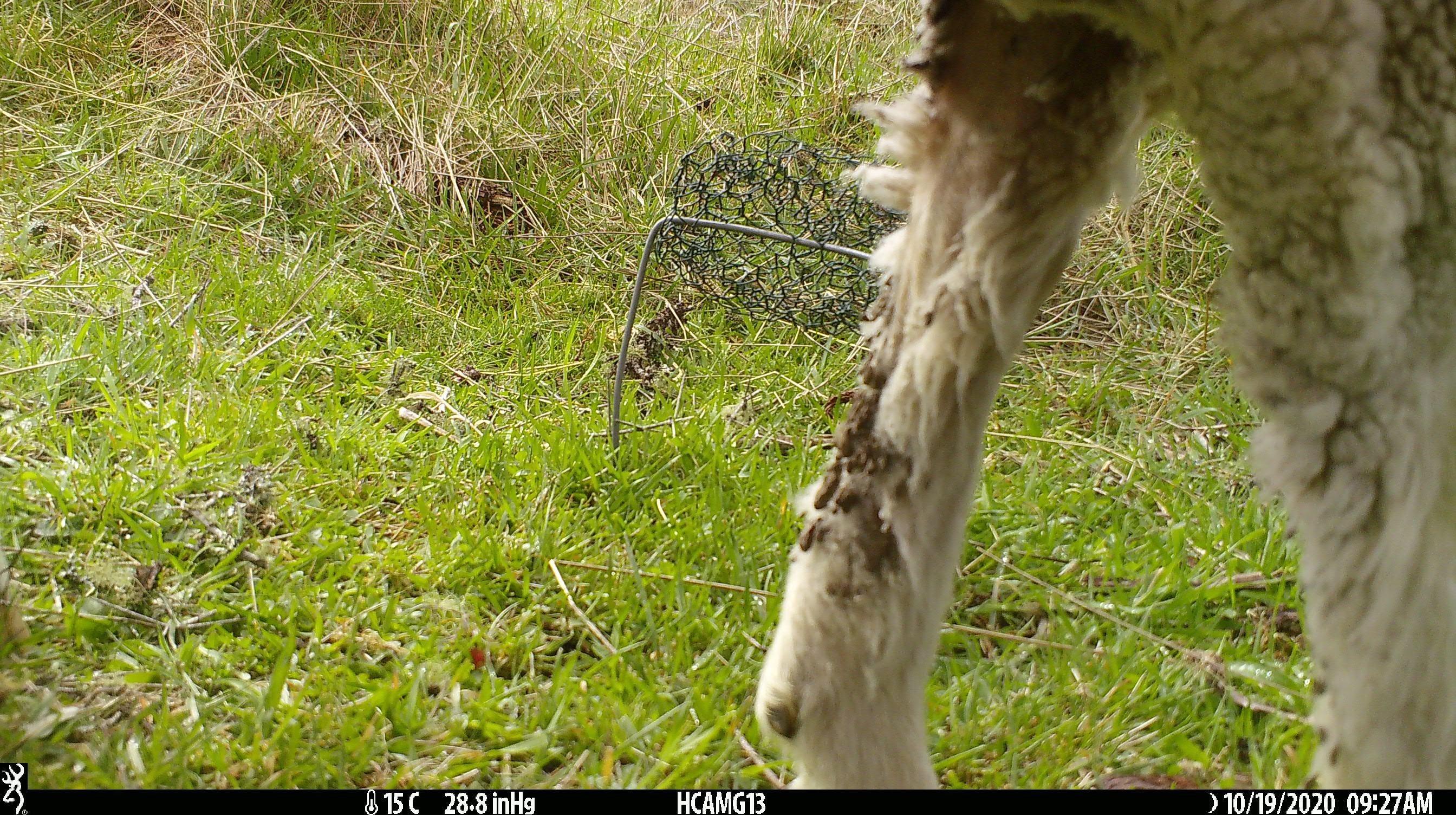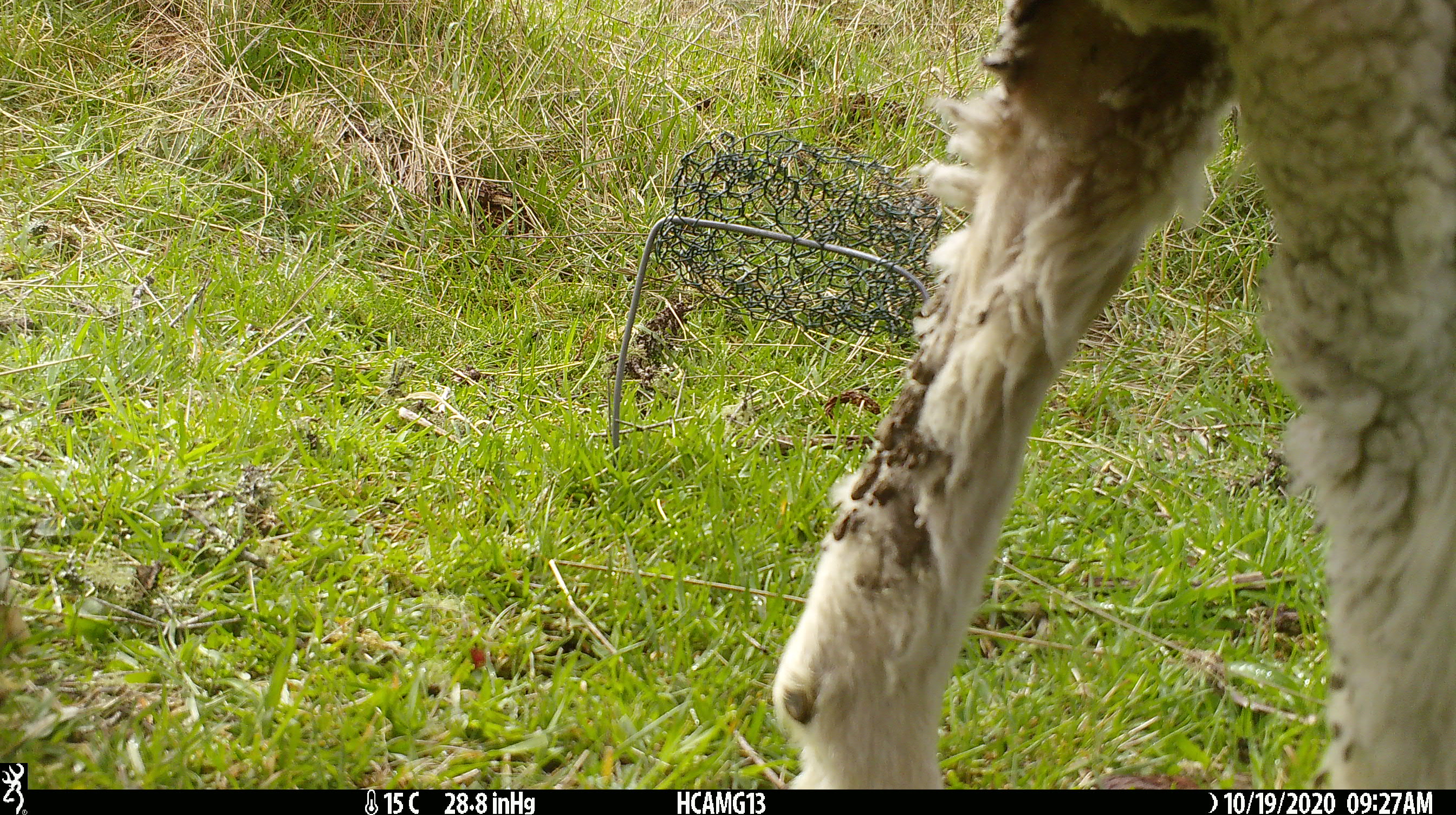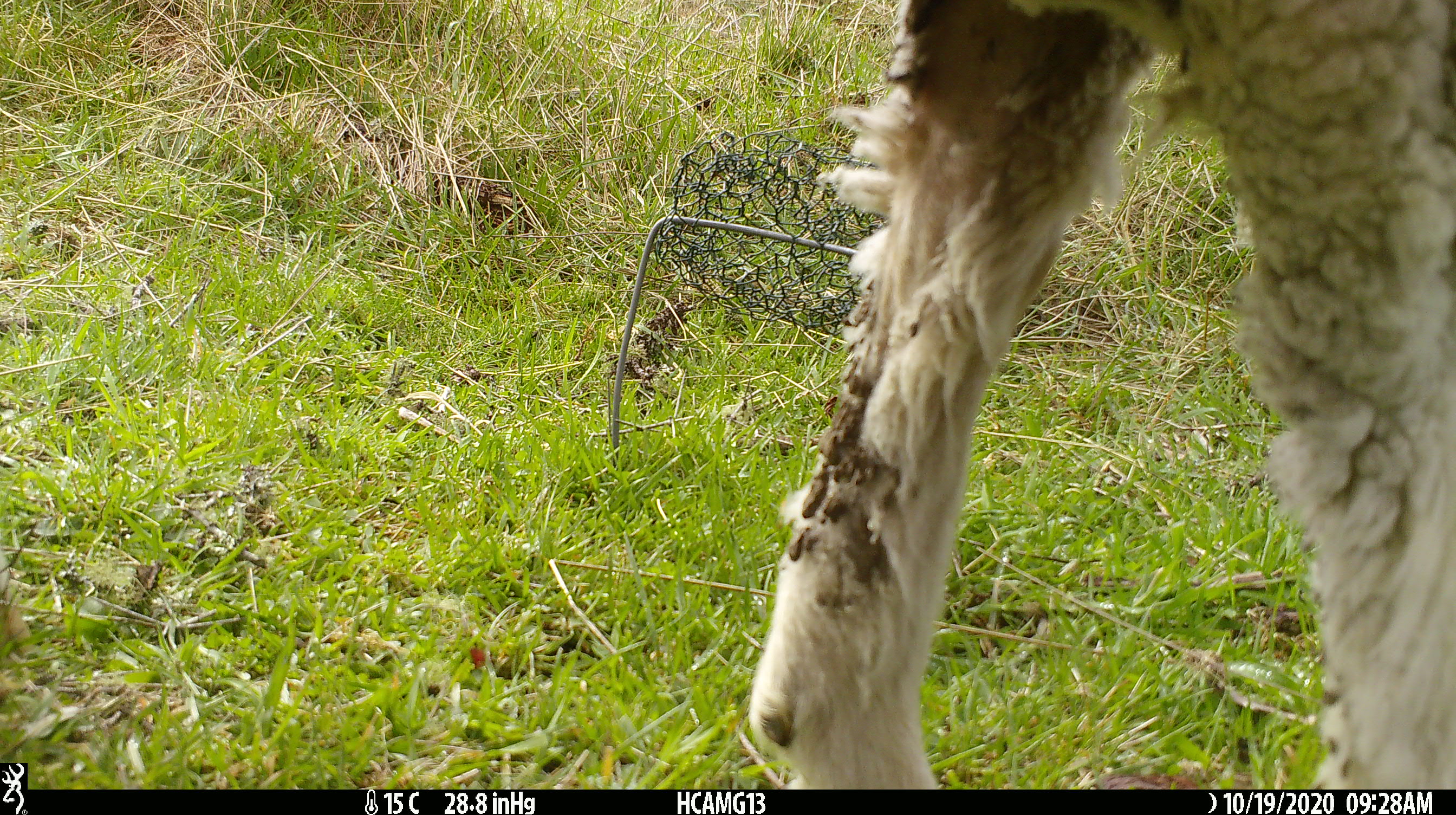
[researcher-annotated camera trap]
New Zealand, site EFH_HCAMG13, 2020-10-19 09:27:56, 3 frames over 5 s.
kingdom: Animalia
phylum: Chordata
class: Mammalia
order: Artiodactyla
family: Bovidae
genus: Ovis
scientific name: Ovis aries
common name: domestic sheep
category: sheep